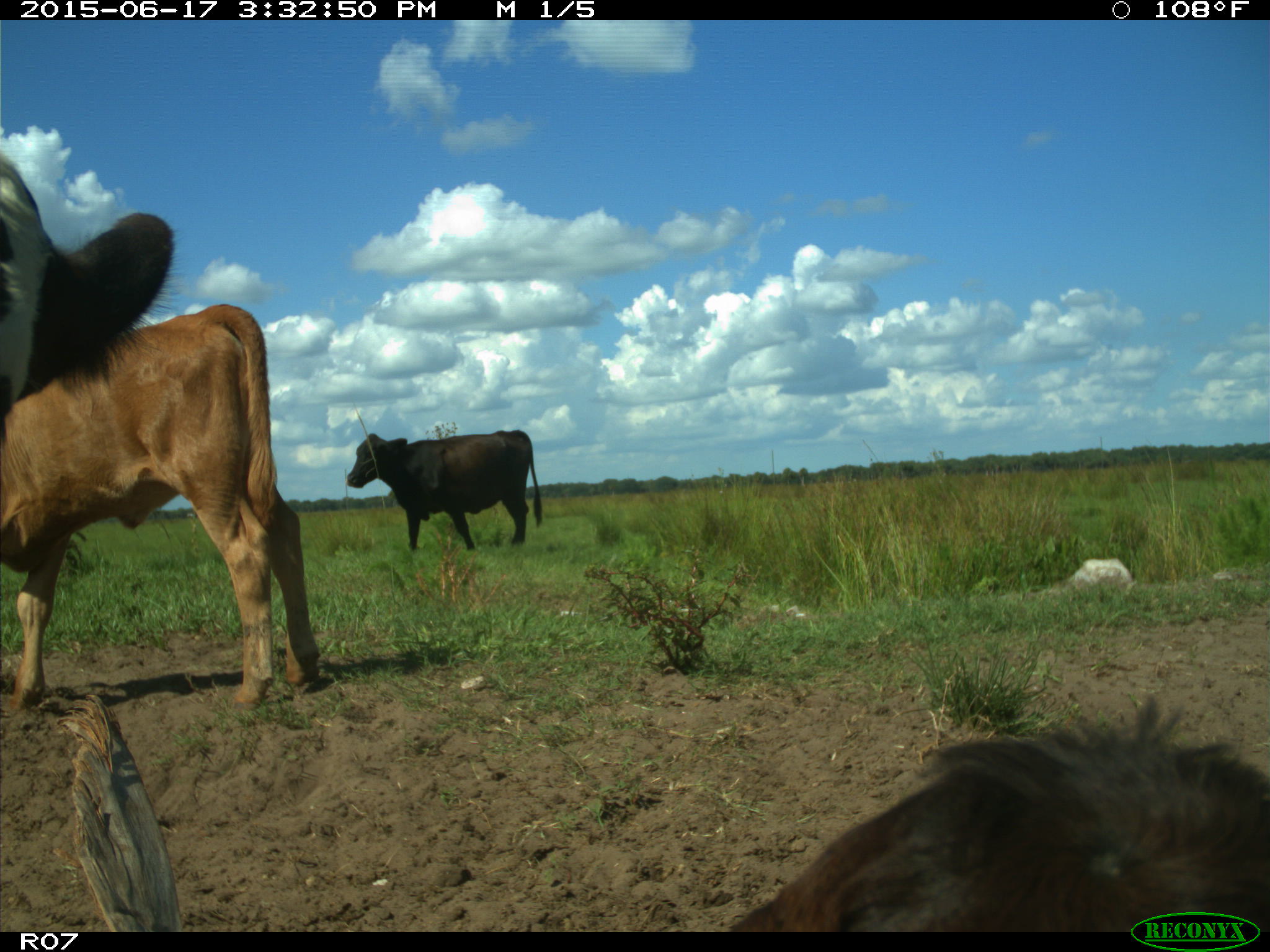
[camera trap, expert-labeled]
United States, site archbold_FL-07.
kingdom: Animalia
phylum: Chordata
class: Mammalia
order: Artiodactyla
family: Bovidae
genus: Bos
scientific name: Bos taurus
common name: domestic cow